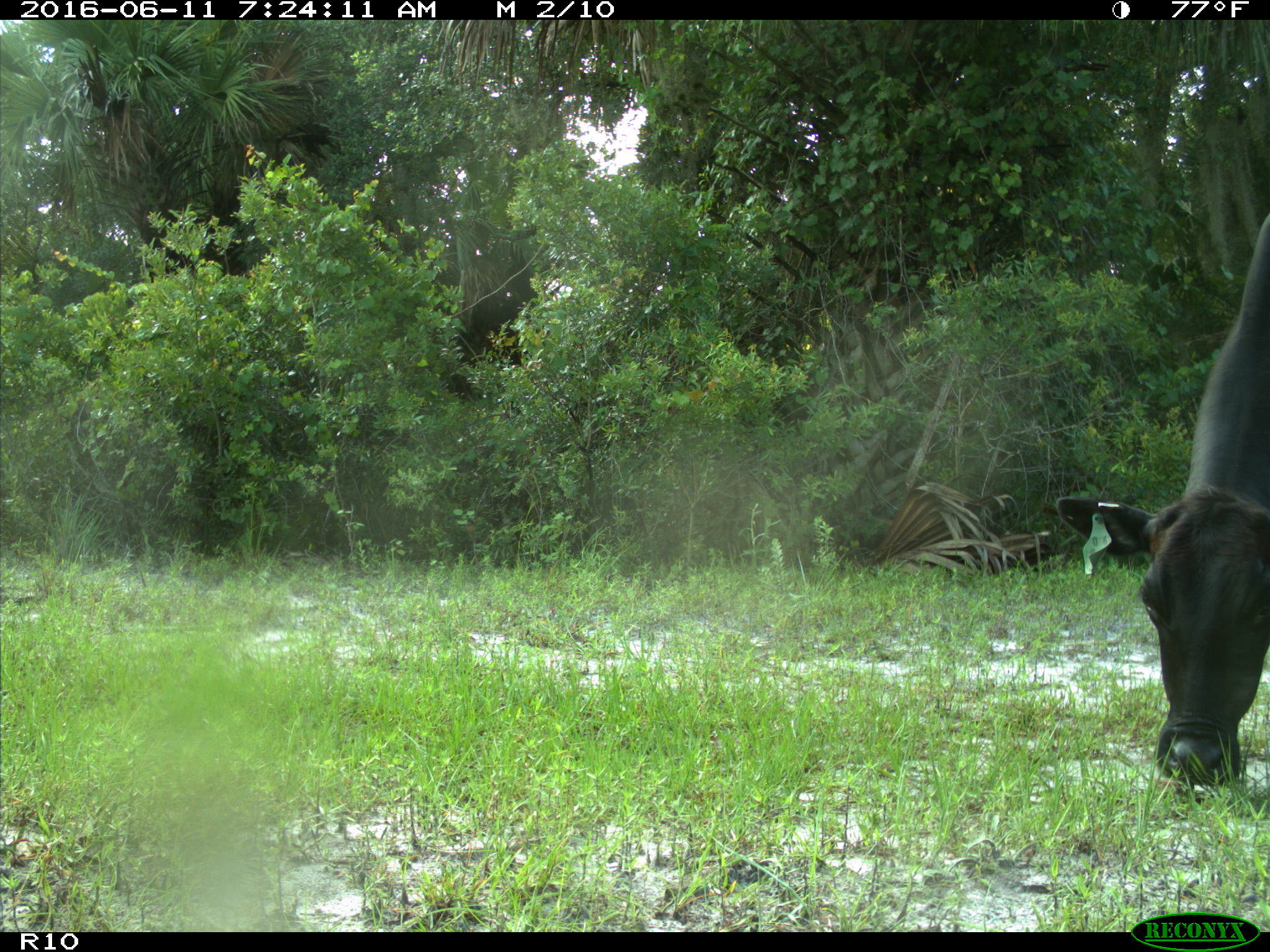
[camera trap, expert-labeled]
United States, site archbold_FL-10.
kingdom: Animalia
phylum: Chordata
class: Mammalia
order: Artiodactyla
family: Bovidae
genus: Bos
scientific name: Bos taurus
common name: domestic cow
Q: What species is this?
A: Bos taurus (domestic cow).